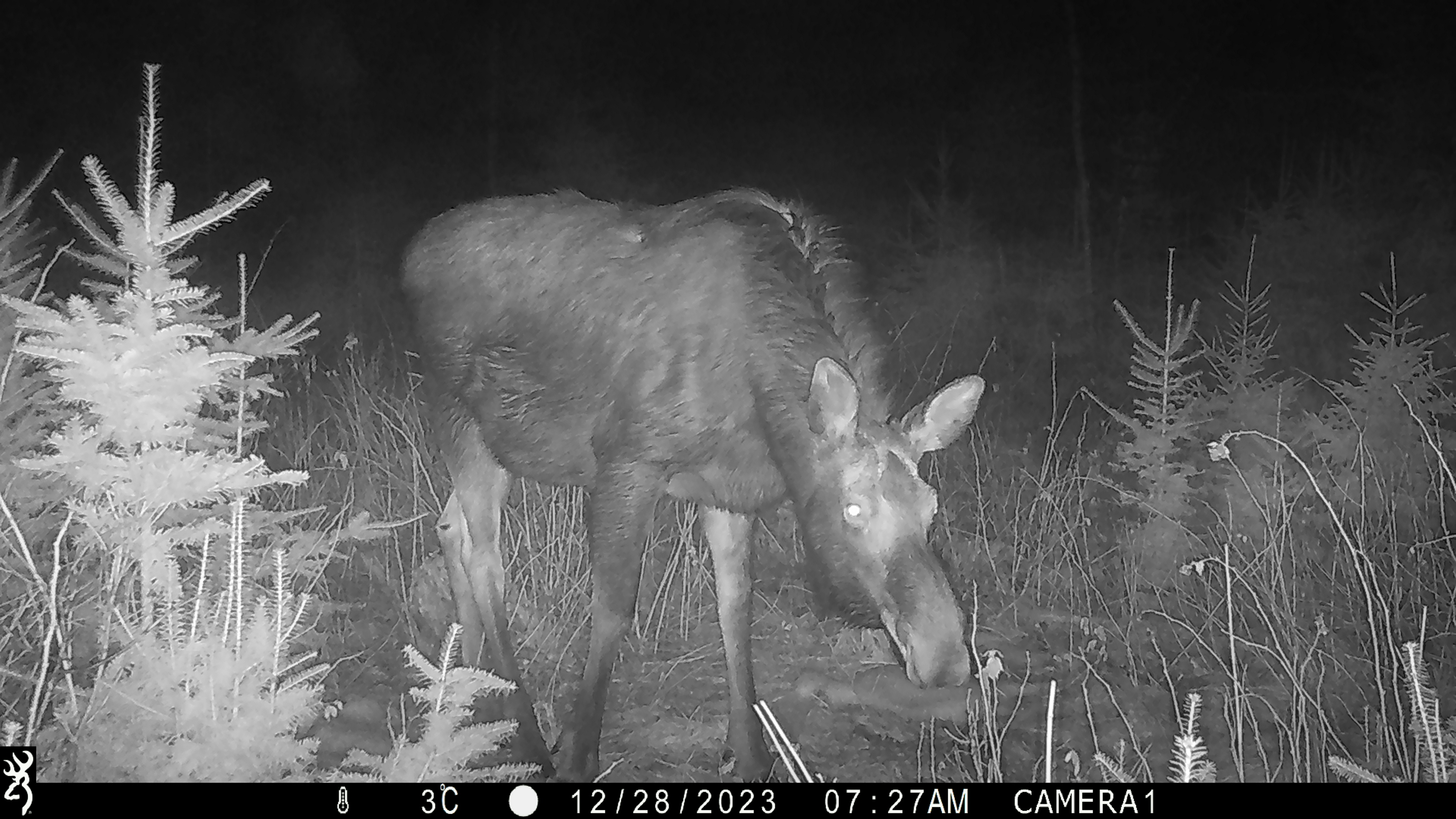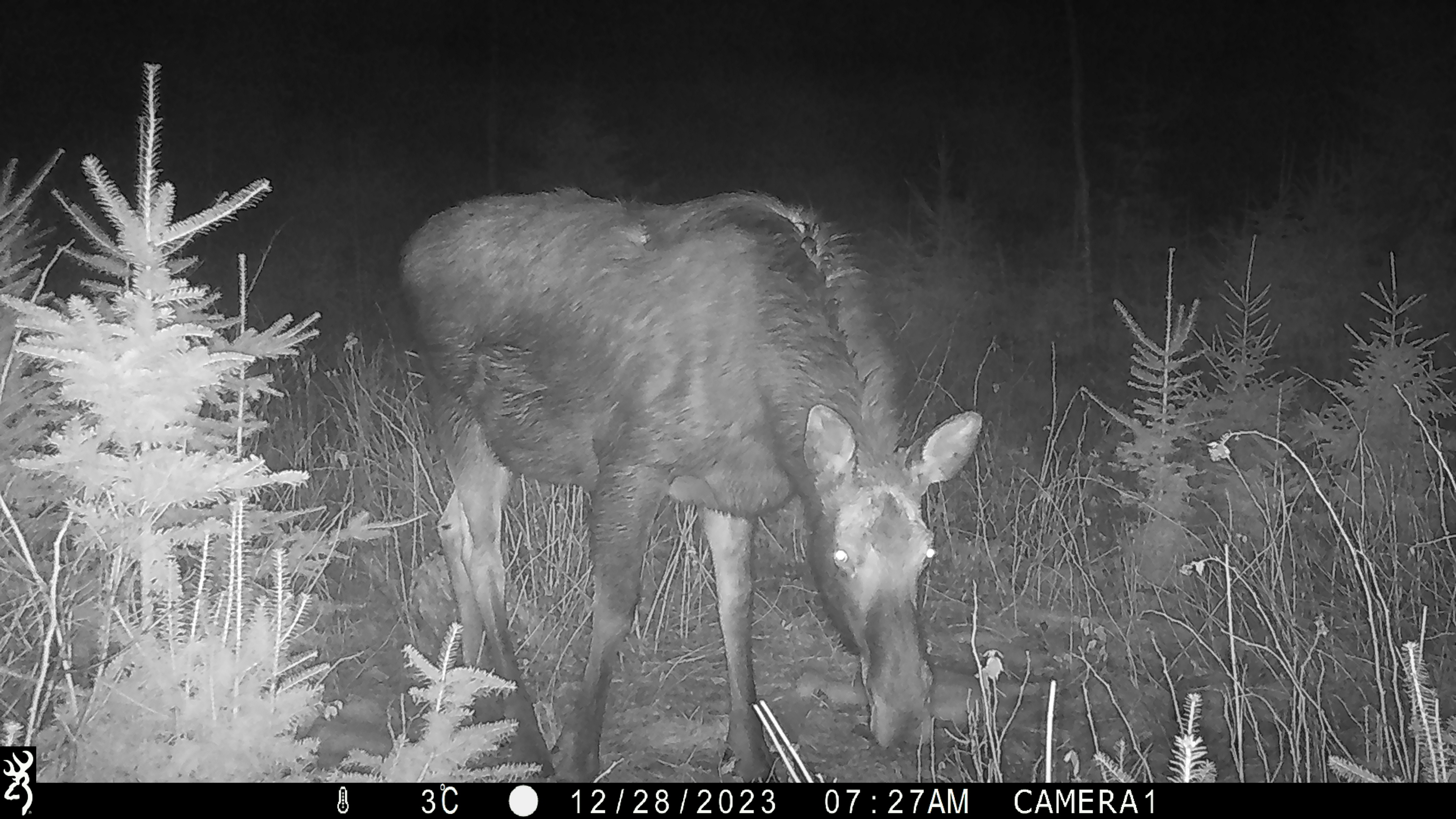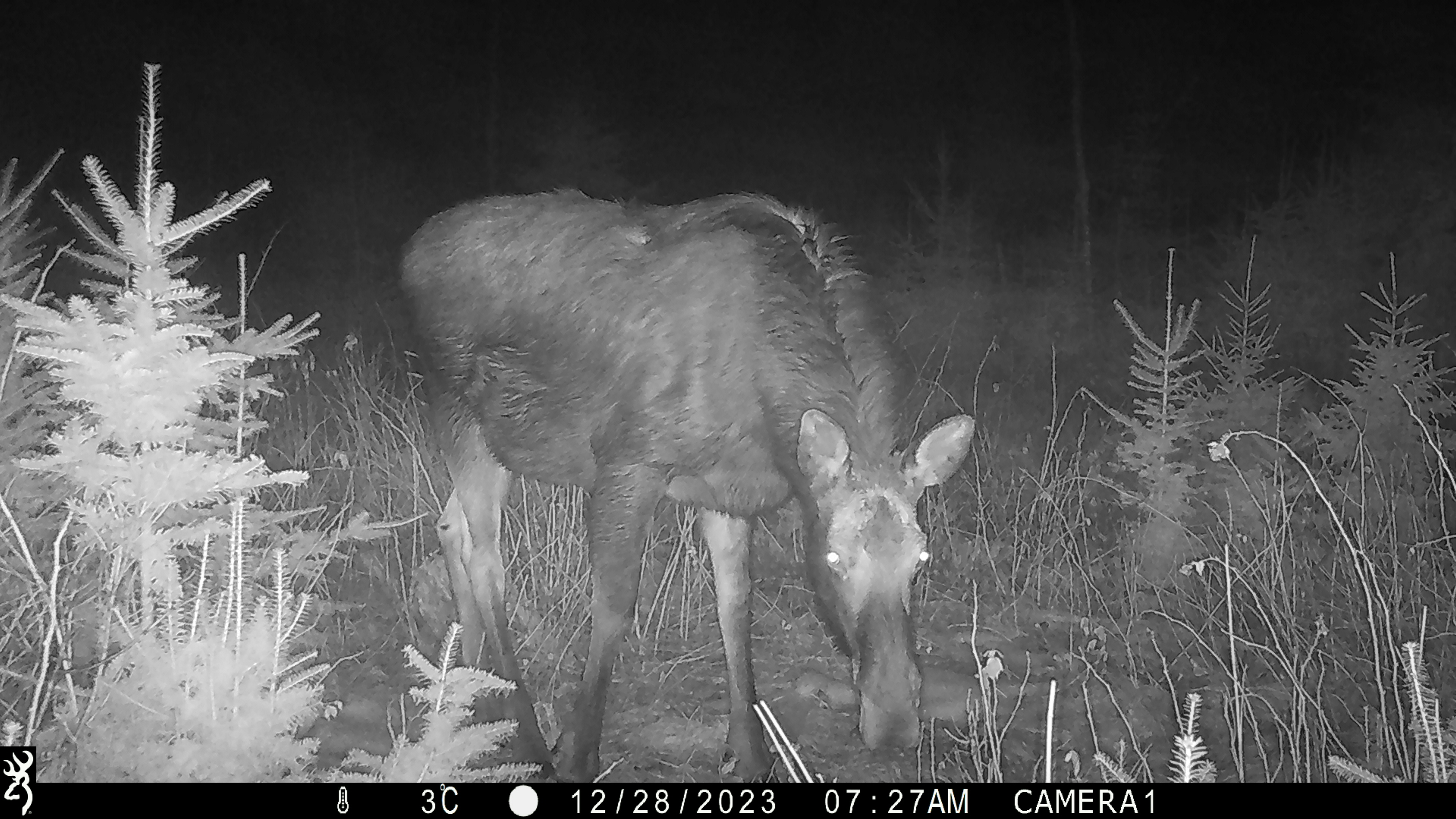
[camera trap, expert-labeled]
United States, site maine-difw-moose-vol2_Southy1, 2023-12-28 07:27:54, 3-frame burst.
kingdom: Animalia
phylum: Chordata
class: Mammalia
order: Artiodactyla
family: Cervidae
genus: Alces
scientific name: Alces alces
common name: moose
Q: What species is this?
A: Moose (Alces alces).